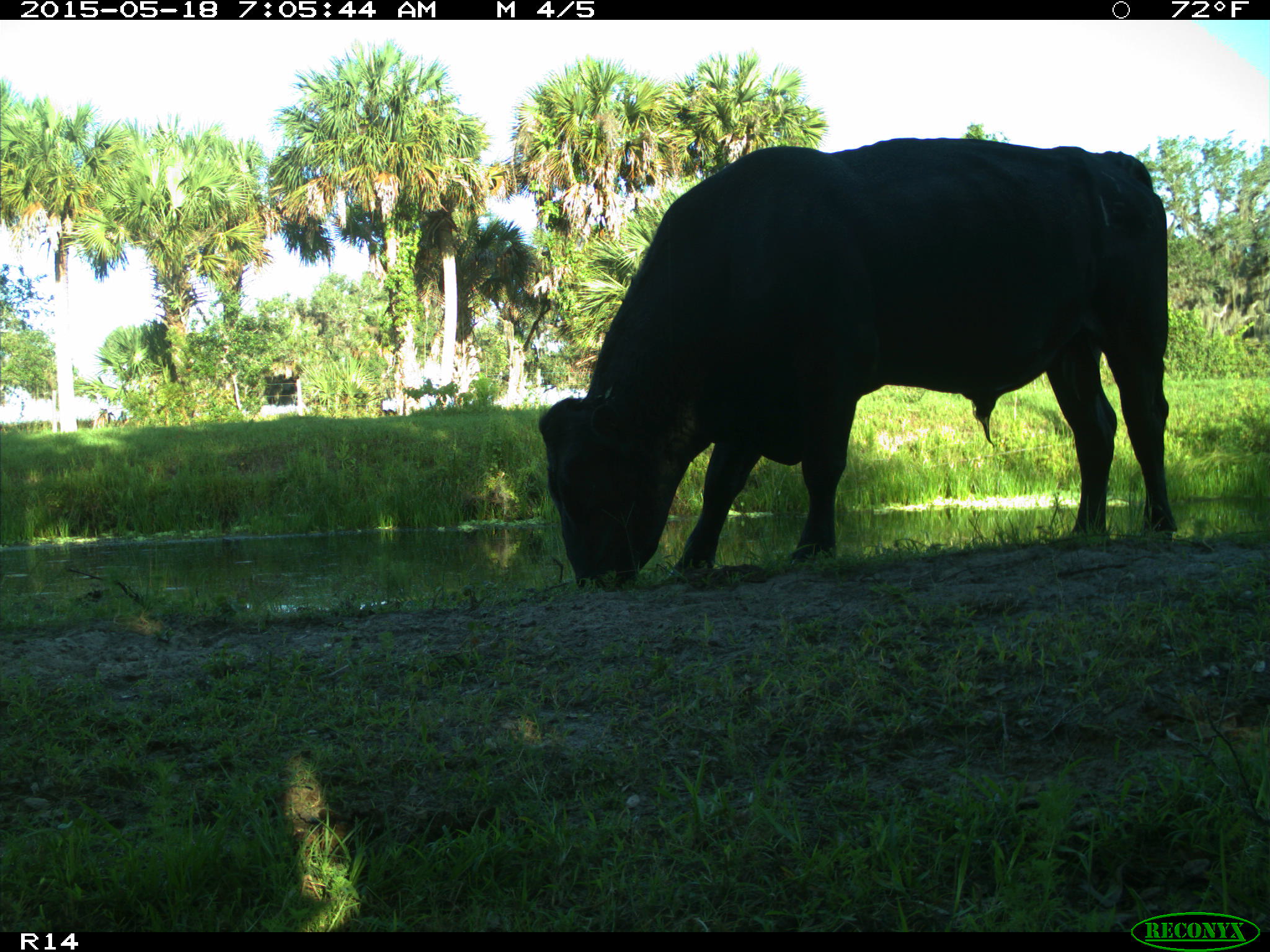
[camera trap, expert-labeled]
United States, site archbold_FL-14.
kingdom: Animalia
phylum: Chordata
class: Mammalia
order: Artiodactyla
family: Bovidae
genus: Bos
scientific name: Bos taurus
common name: domestic cow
Bos taurus (domestic cow).